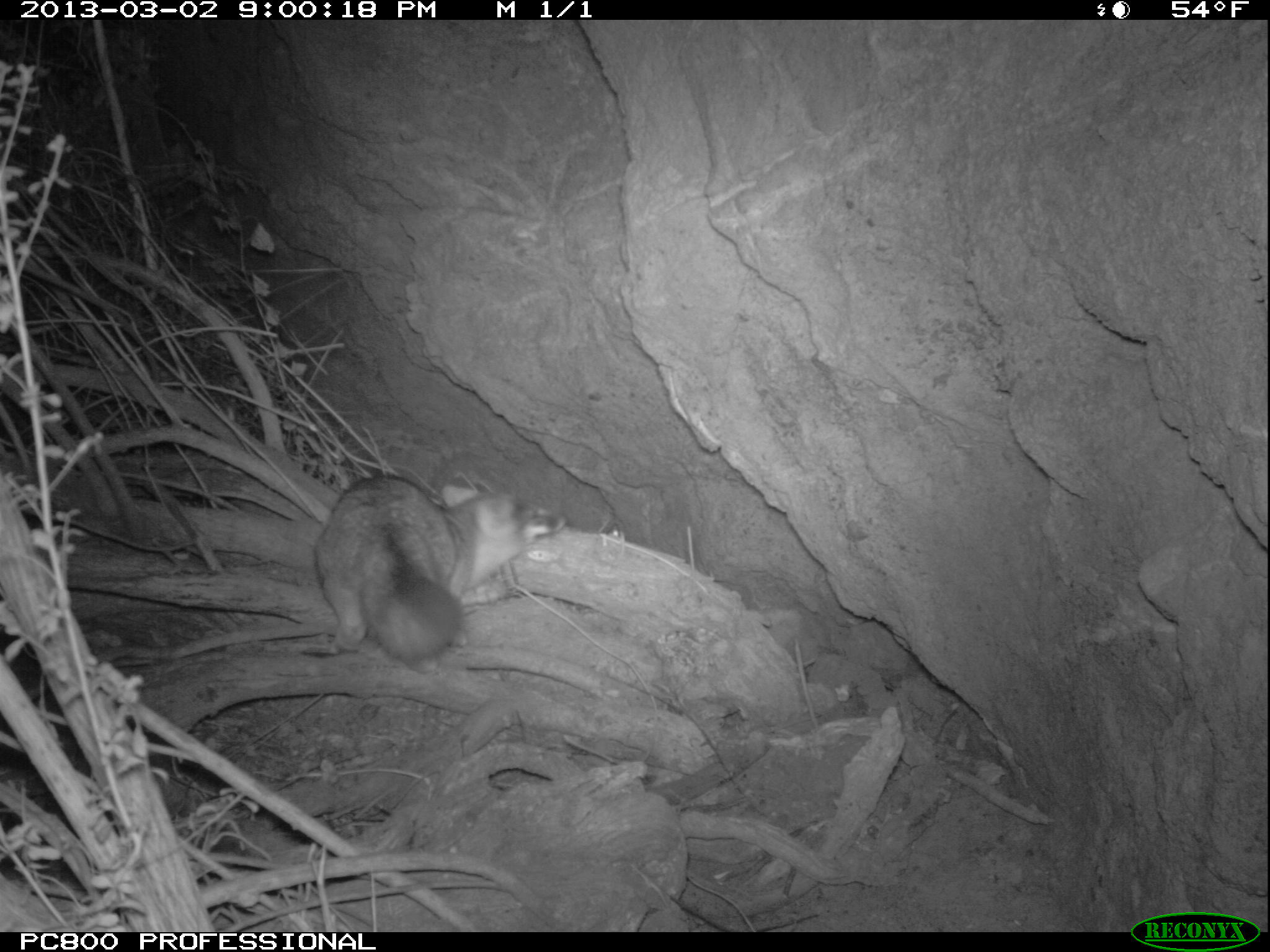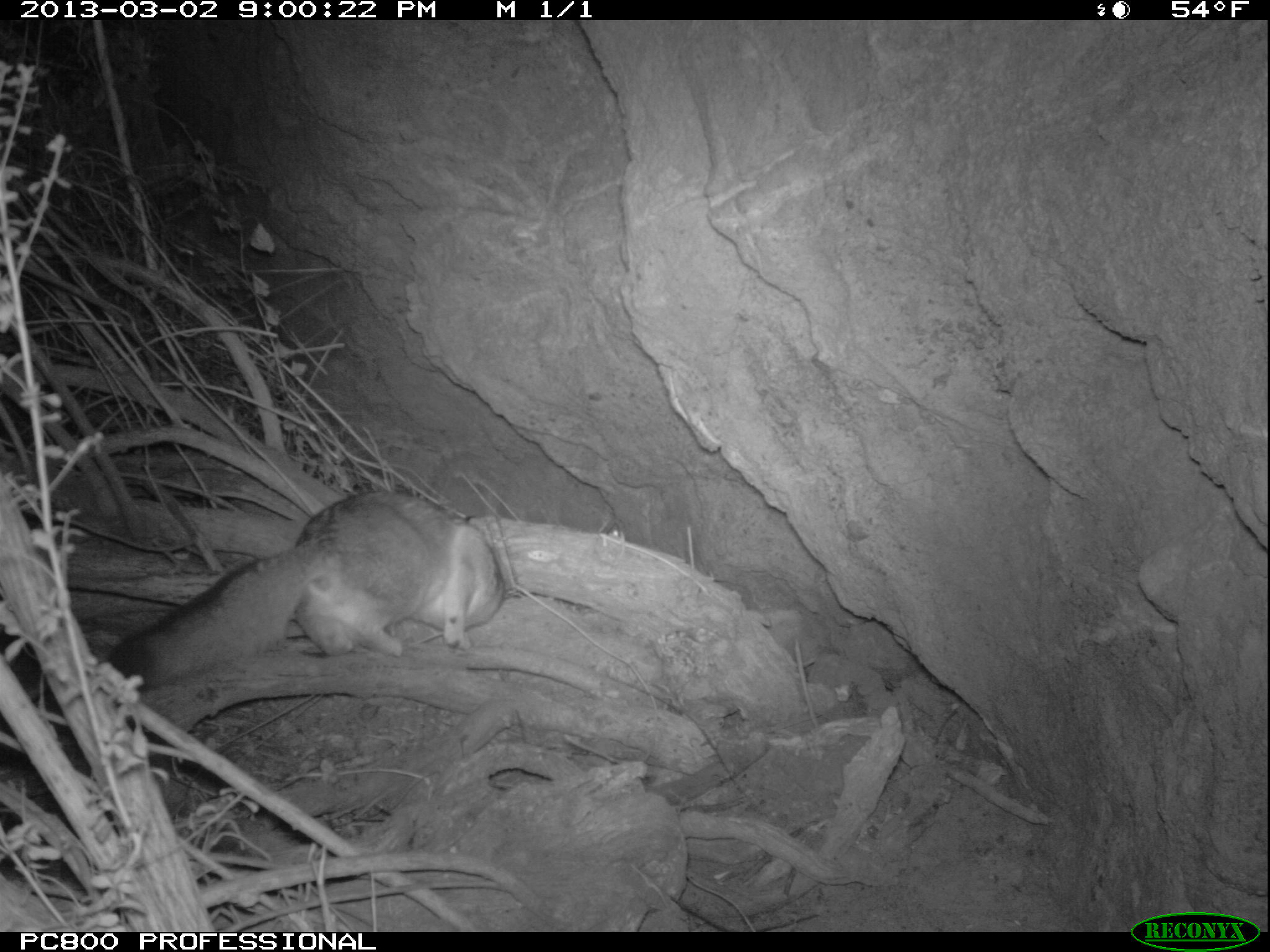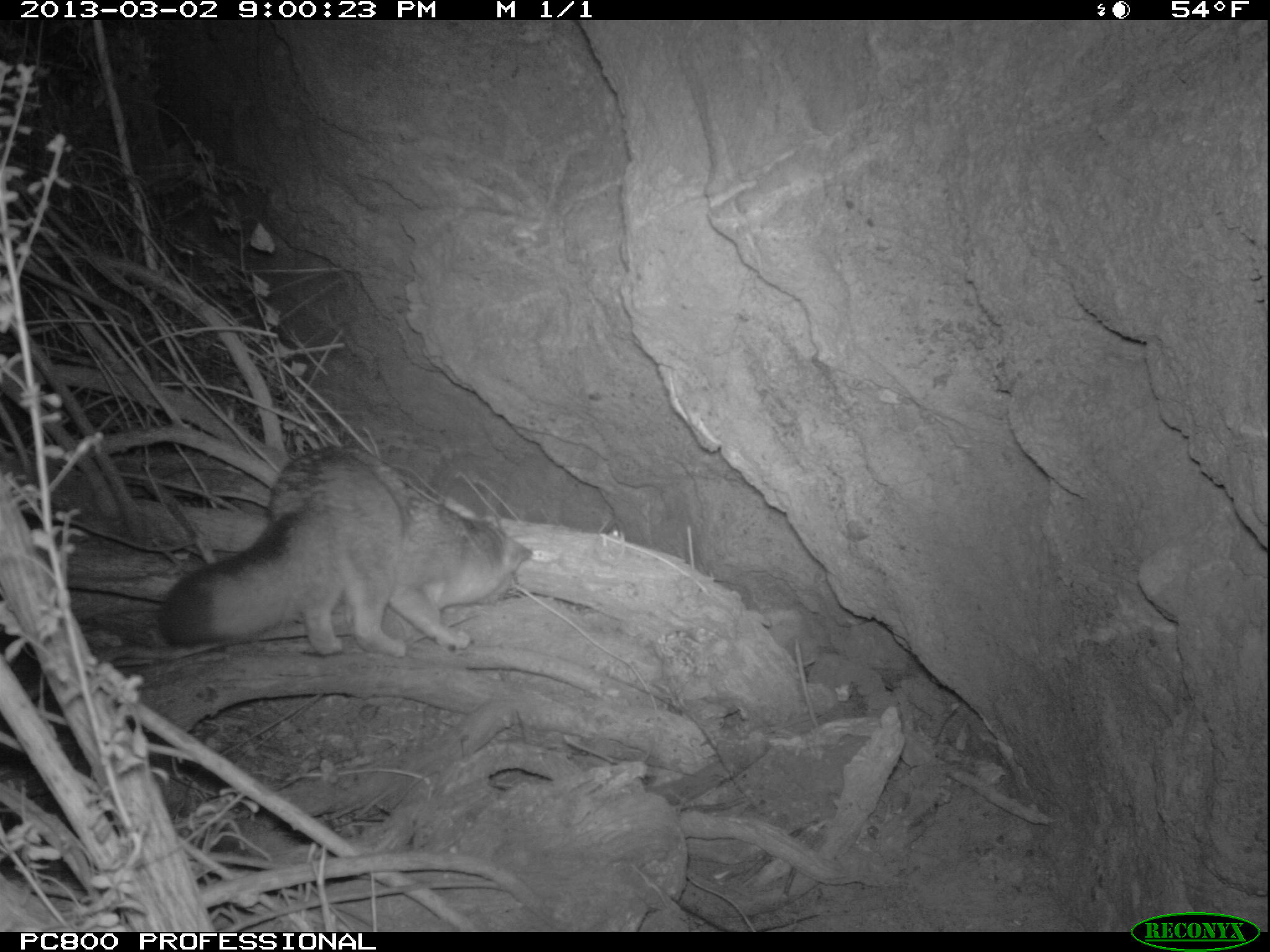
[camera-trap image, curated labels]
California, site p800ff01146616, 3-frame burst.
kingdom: Animalia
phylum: Chordata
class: Mammalia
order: Carnivora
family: Canidae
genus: Urocyon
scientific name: Urocyon littoralis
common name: island fox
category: fox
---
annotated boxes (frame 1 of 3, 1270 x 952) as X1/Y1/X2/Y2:
fox: 313/475/565/664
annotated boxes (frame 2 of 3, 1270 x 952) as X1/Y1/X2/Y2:
fox: 104/491/504/694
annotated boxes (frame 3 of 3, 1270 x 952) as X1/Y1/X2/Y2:
fox: 158/446/534/658